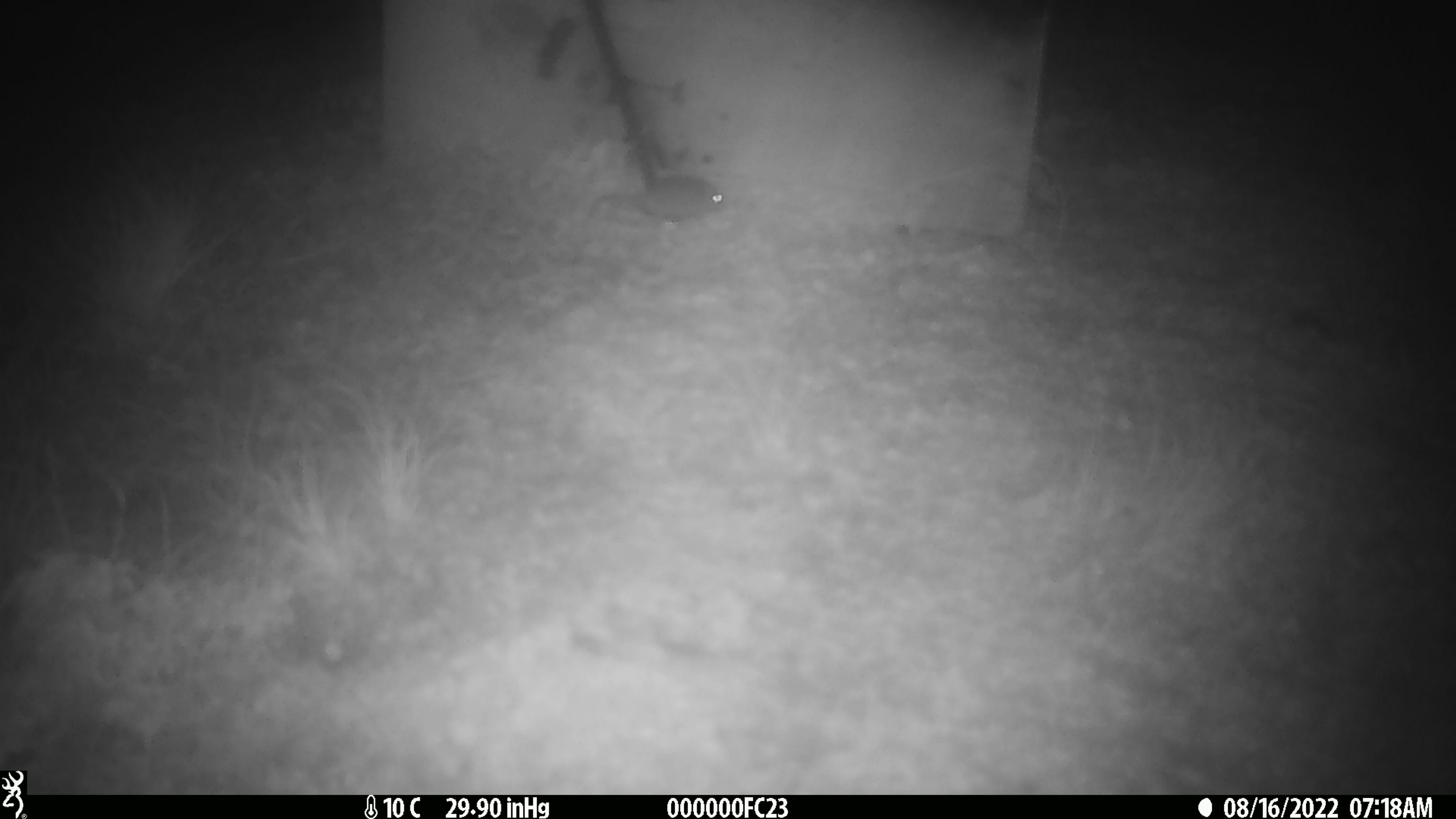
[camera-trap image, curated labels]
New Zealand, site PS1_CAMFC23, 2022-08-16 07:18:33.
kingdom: Animalia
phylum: Chordata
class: Mammalia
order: Rodentia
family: Muridae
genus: Mus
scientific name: Mus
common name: mouse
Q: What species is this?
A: Mouse (Mus).